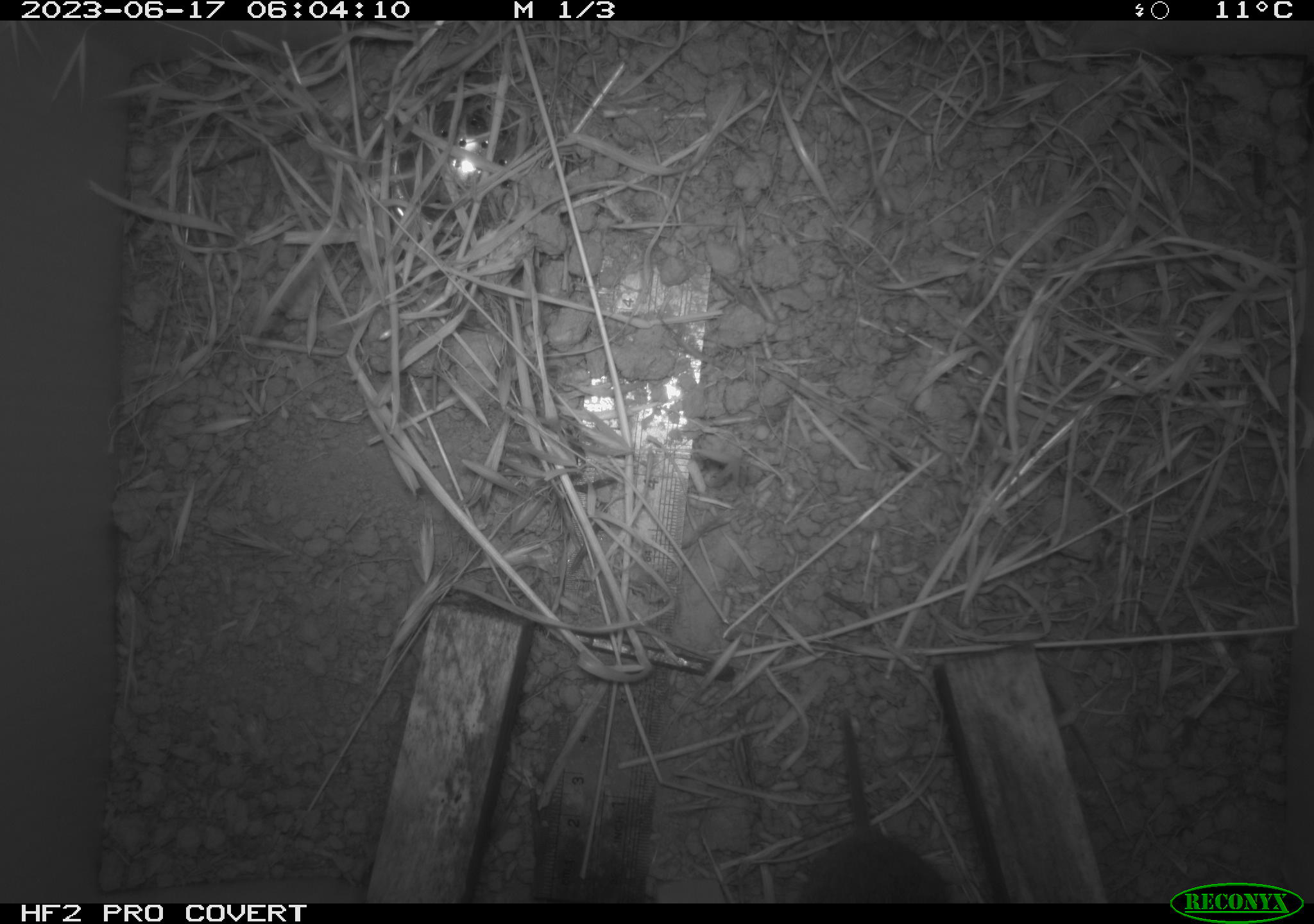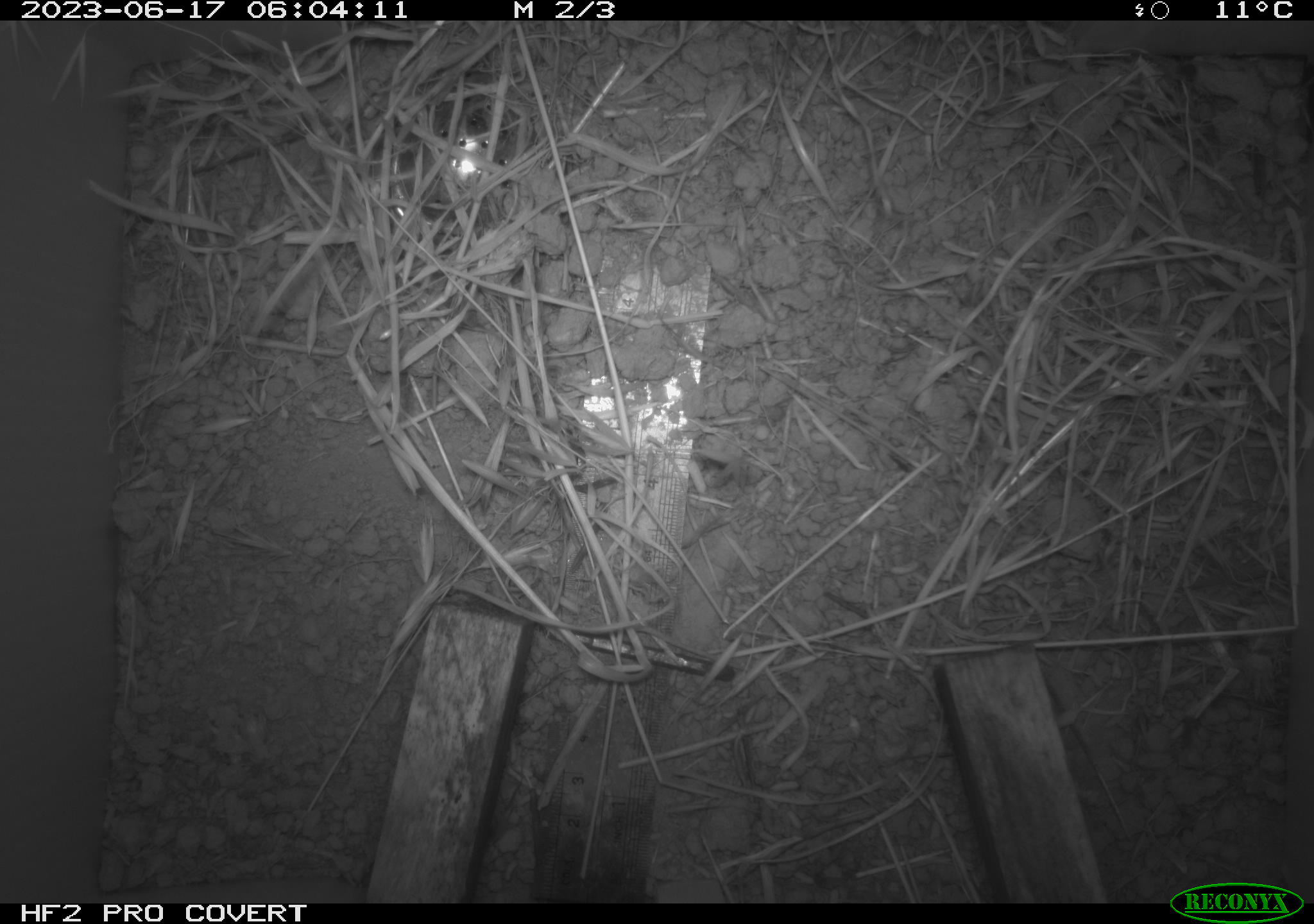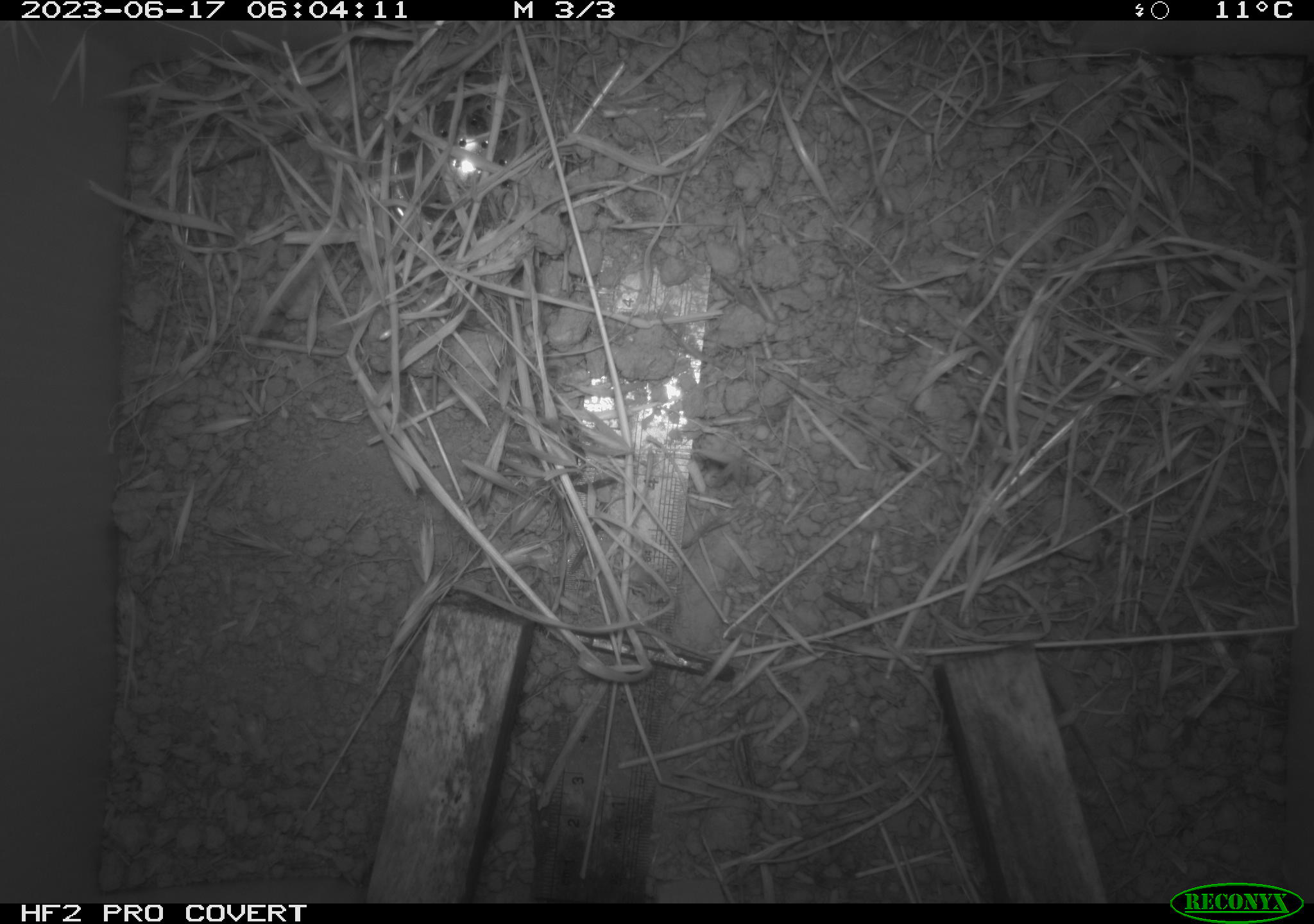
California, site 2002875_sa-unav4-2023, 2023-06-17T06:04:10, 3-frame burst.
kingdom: Animalia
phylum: Chordata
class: Mammalia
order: Rodentia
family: Cricetidae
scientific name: Arvicolinae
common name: voles, lemmings, and muskrats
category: arvicolinae subfamily